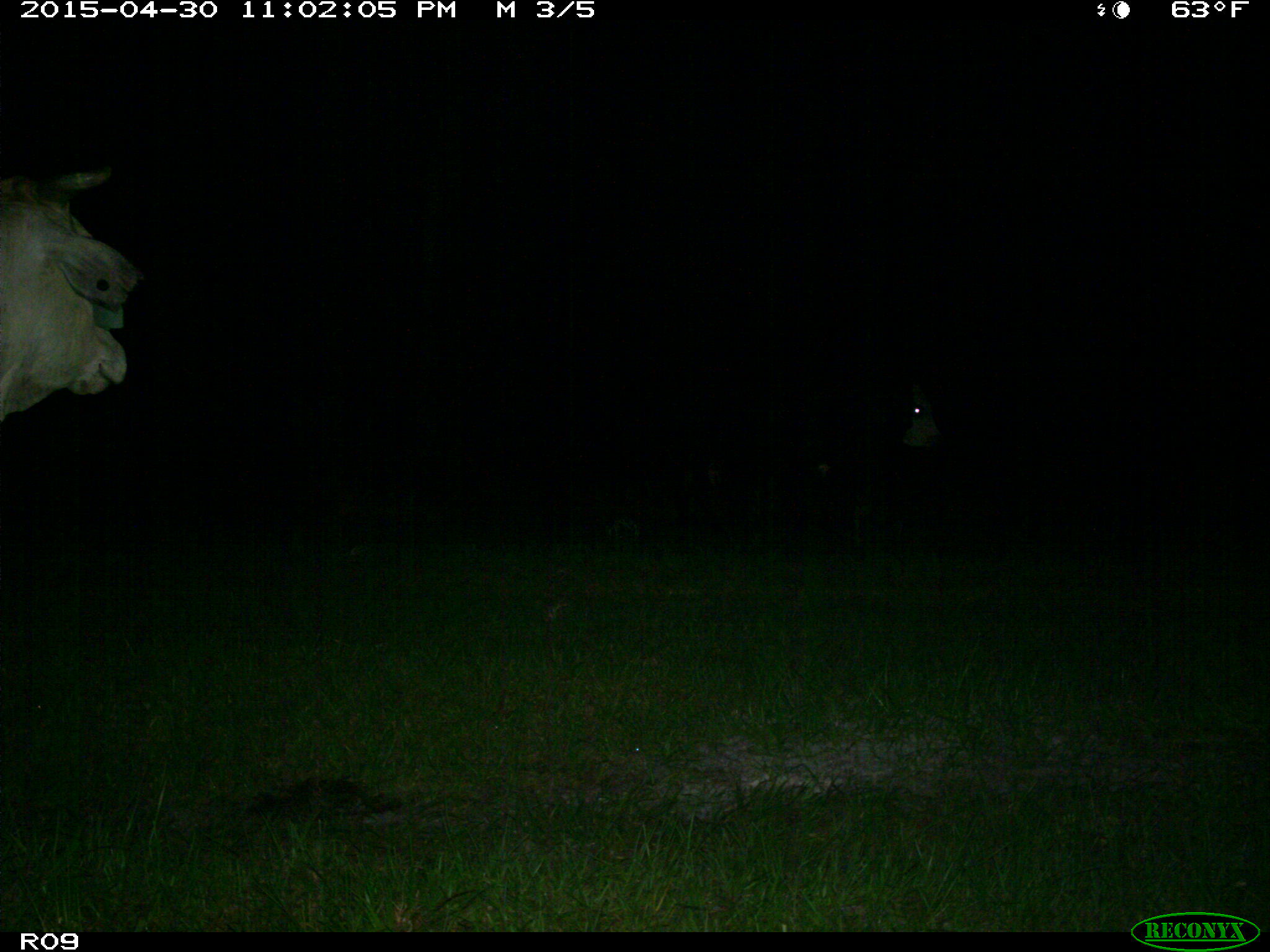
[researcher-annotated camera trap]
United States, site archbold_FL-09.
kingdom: Animalia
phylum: Chordata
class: Mammalia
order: Artiodactyla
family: Bovidae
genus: Bos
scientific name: Bos taurus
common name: domestic cow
Bos taurus (domestic cow).